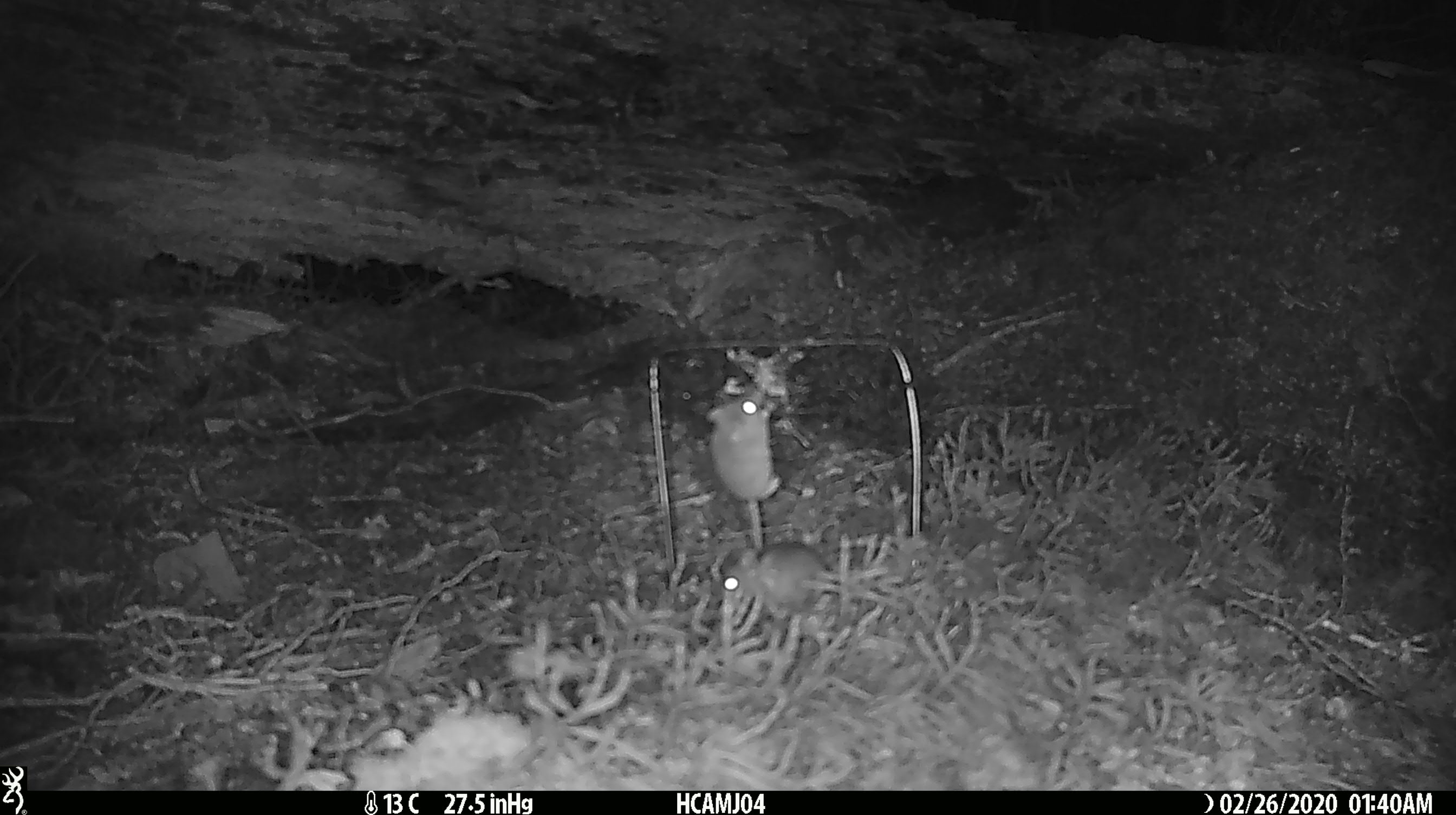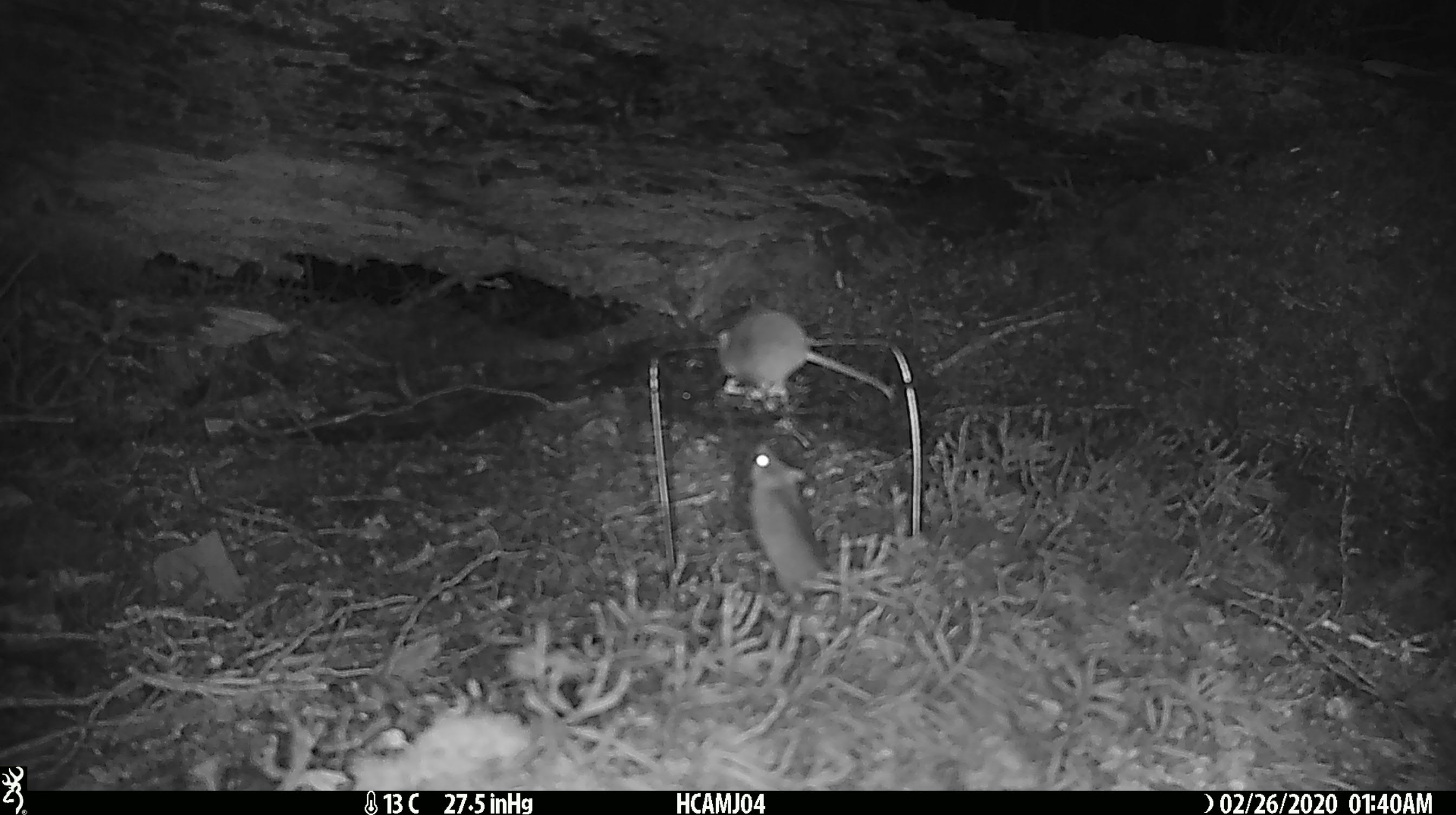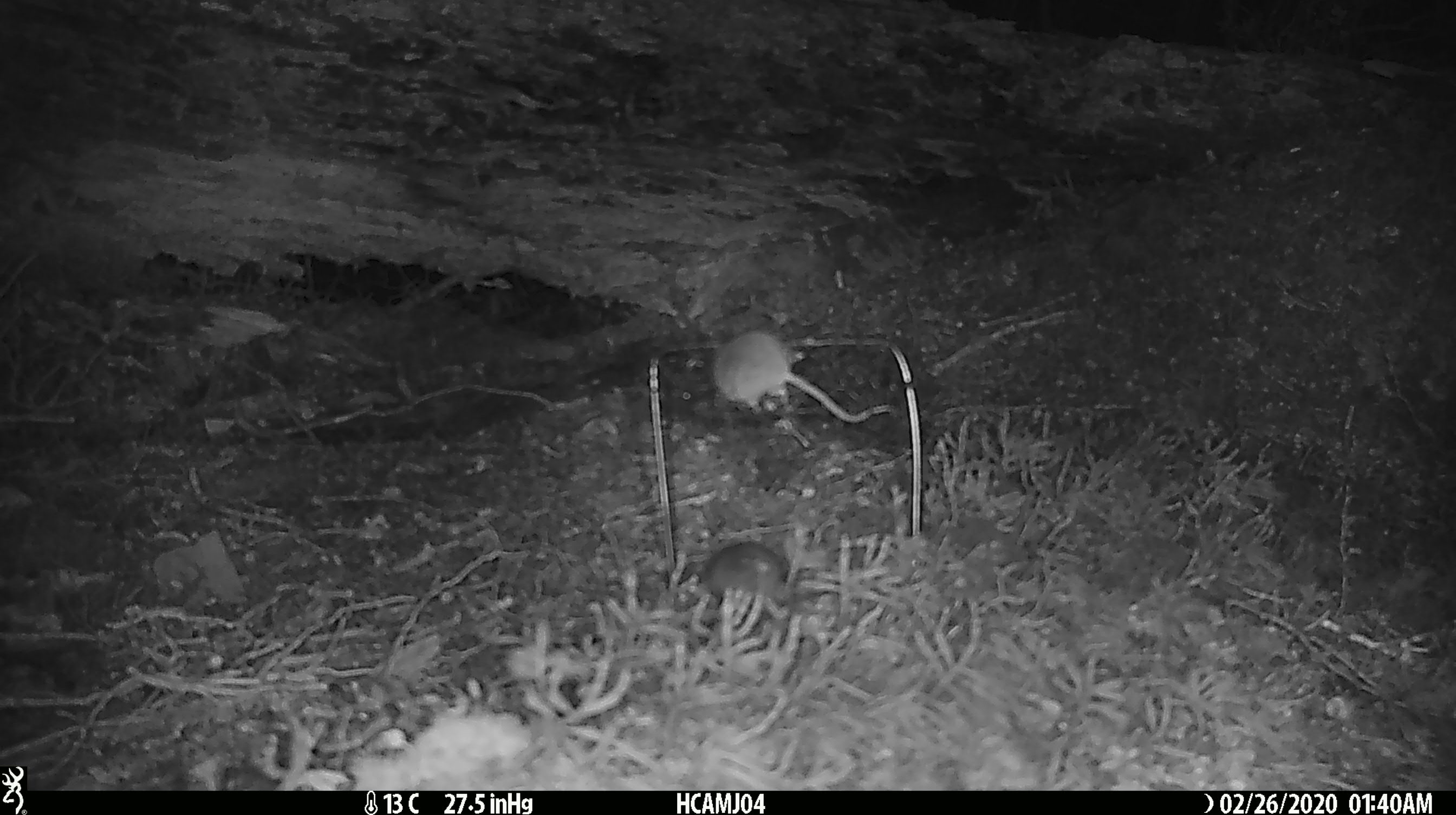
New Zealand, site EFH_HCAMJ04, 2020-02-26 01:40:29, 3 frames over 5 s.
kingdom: Animalia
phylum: Chordata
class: Mammalia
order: Rodentia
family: Muridae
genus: Mus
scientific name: Mus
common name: mouse